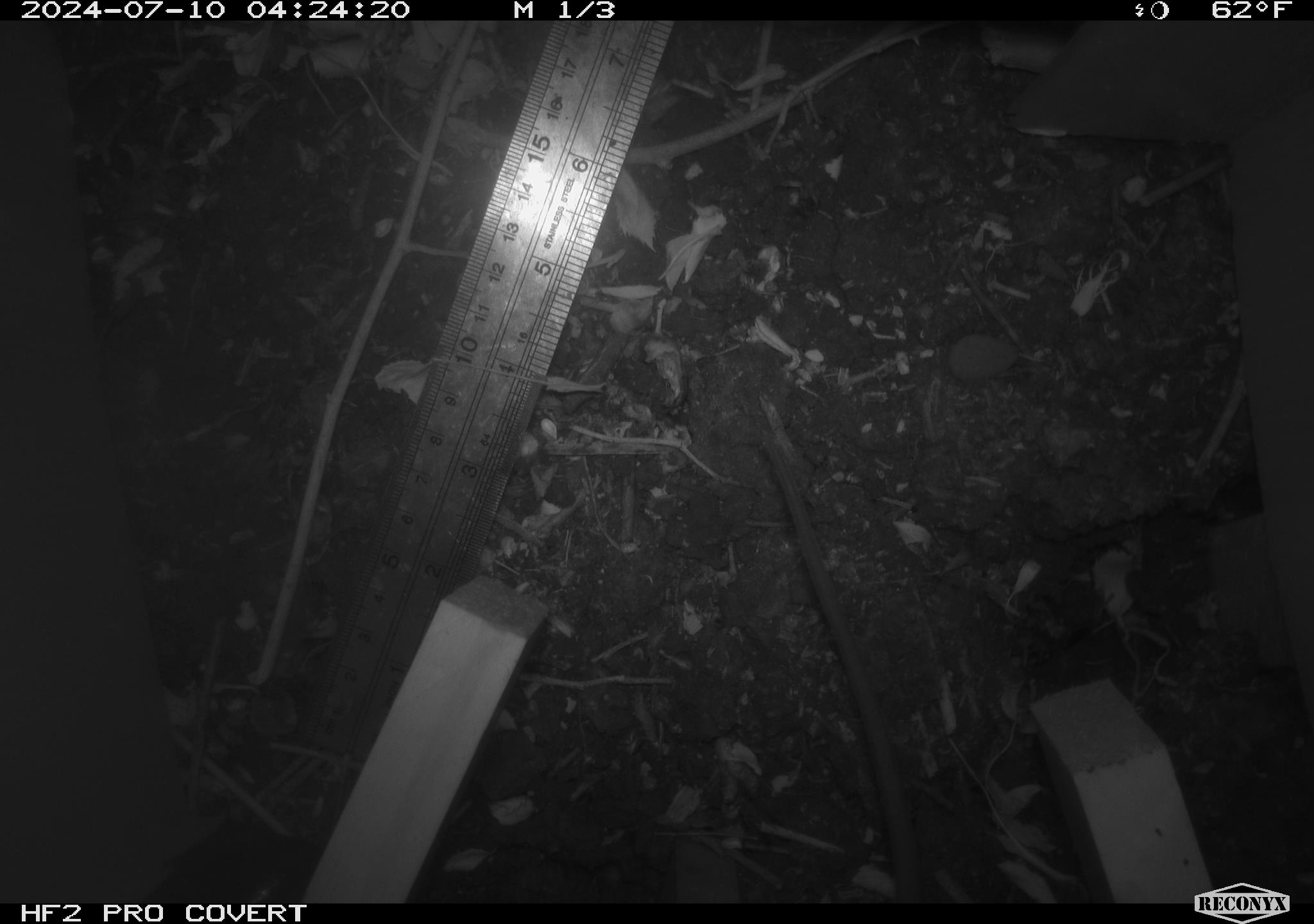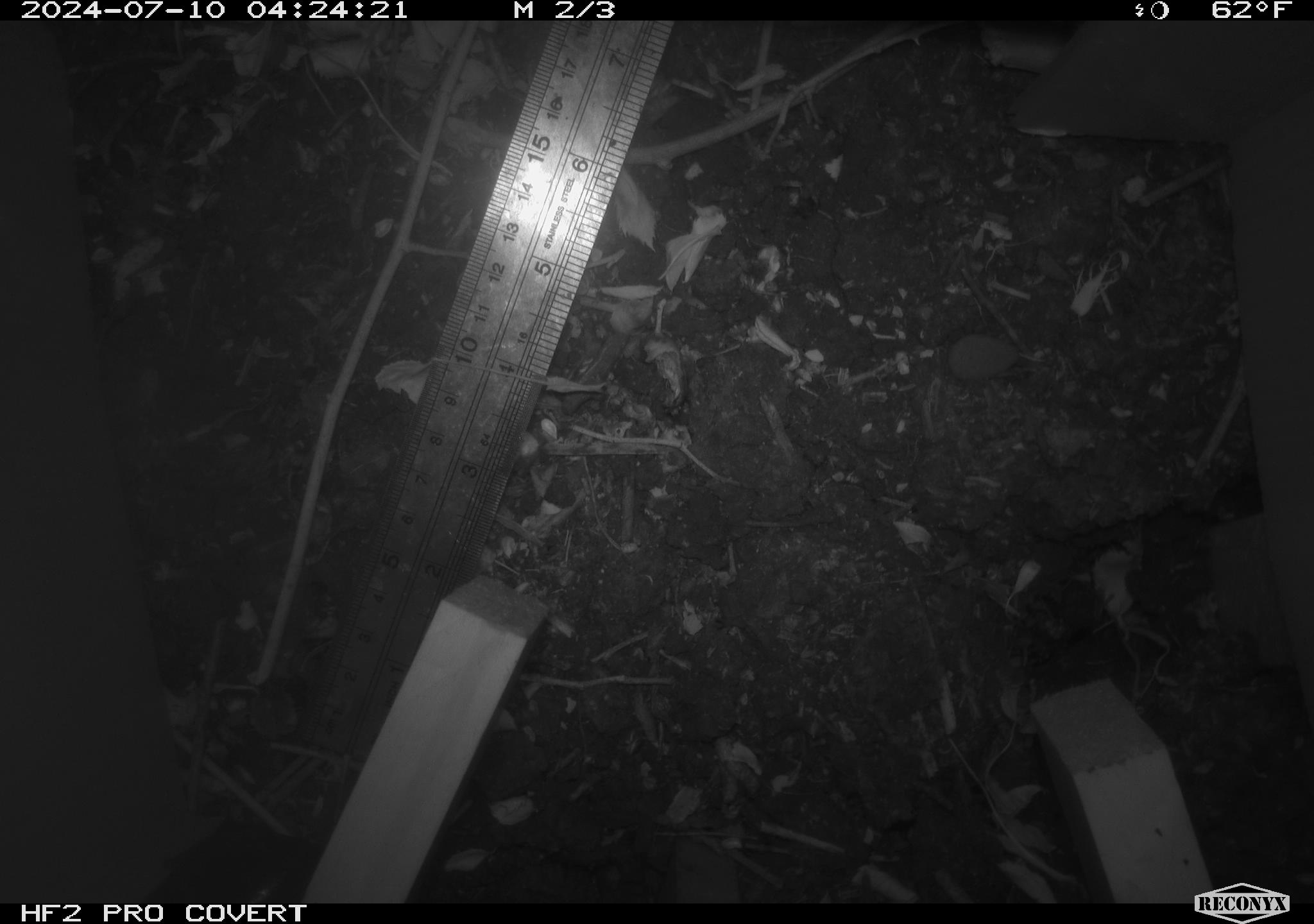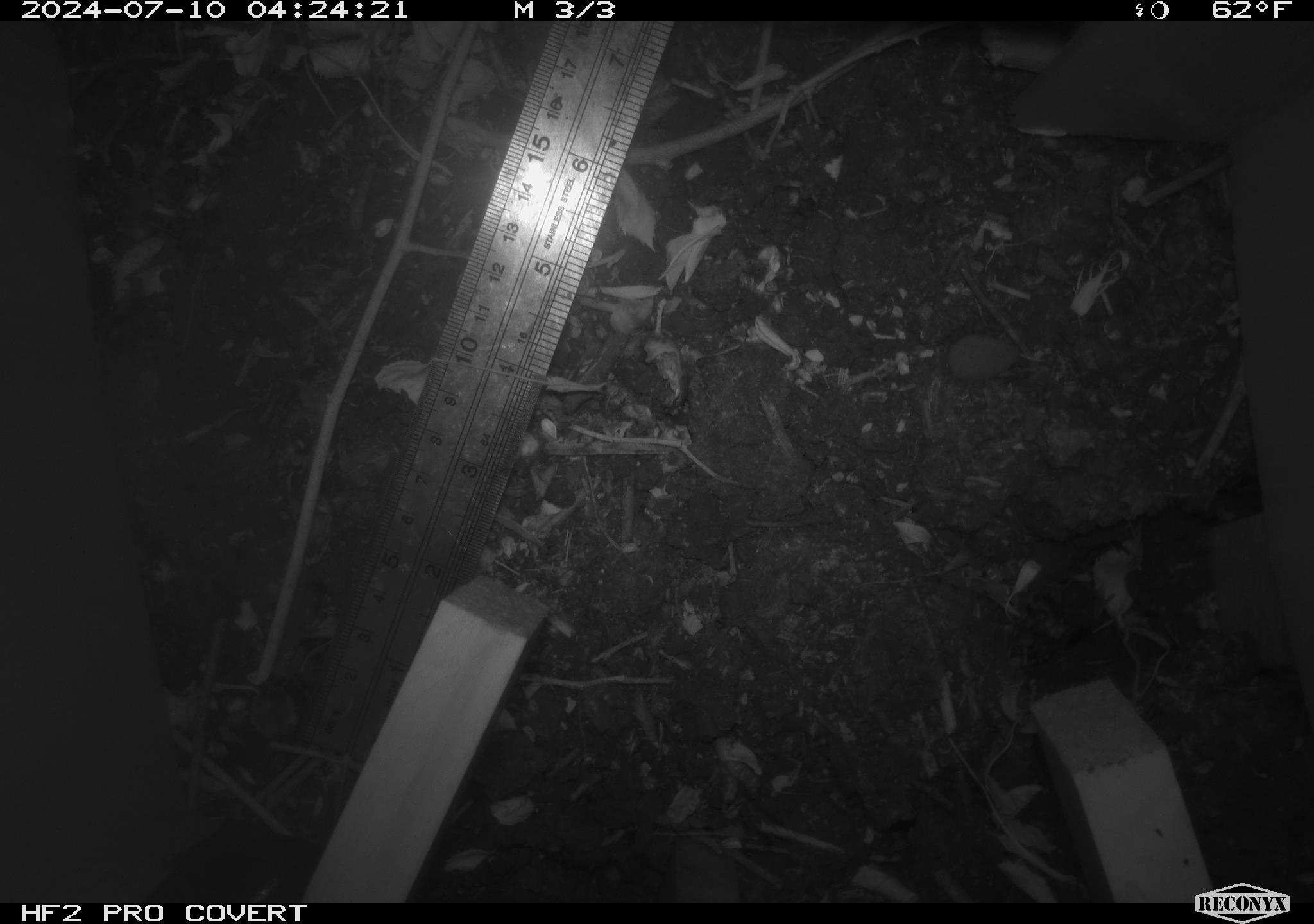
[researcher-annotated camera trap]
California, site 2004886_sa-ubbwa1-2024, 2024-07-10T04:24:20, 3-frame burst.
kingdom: Animalia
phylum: Chordata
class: Mammalia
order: Rodentia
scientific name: Rodentia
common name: mouse species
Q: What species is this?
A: Mouse species (Rodentia).